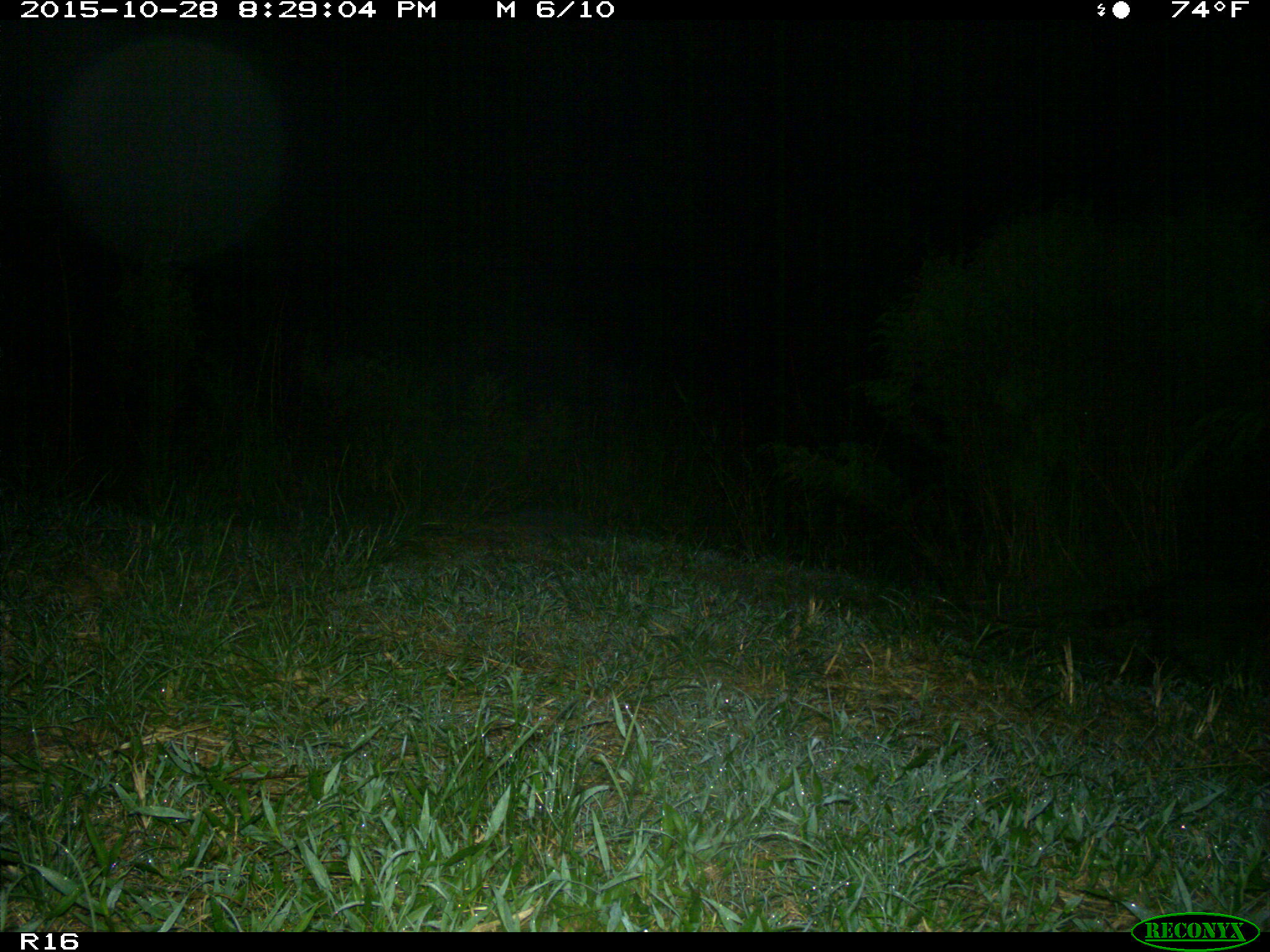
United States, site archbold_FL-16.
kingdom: Animalia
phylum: Chordata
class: Mammalia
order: Carnivora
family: Procyonidae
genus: Procyon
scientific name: Procyon lotor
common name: common raccoon